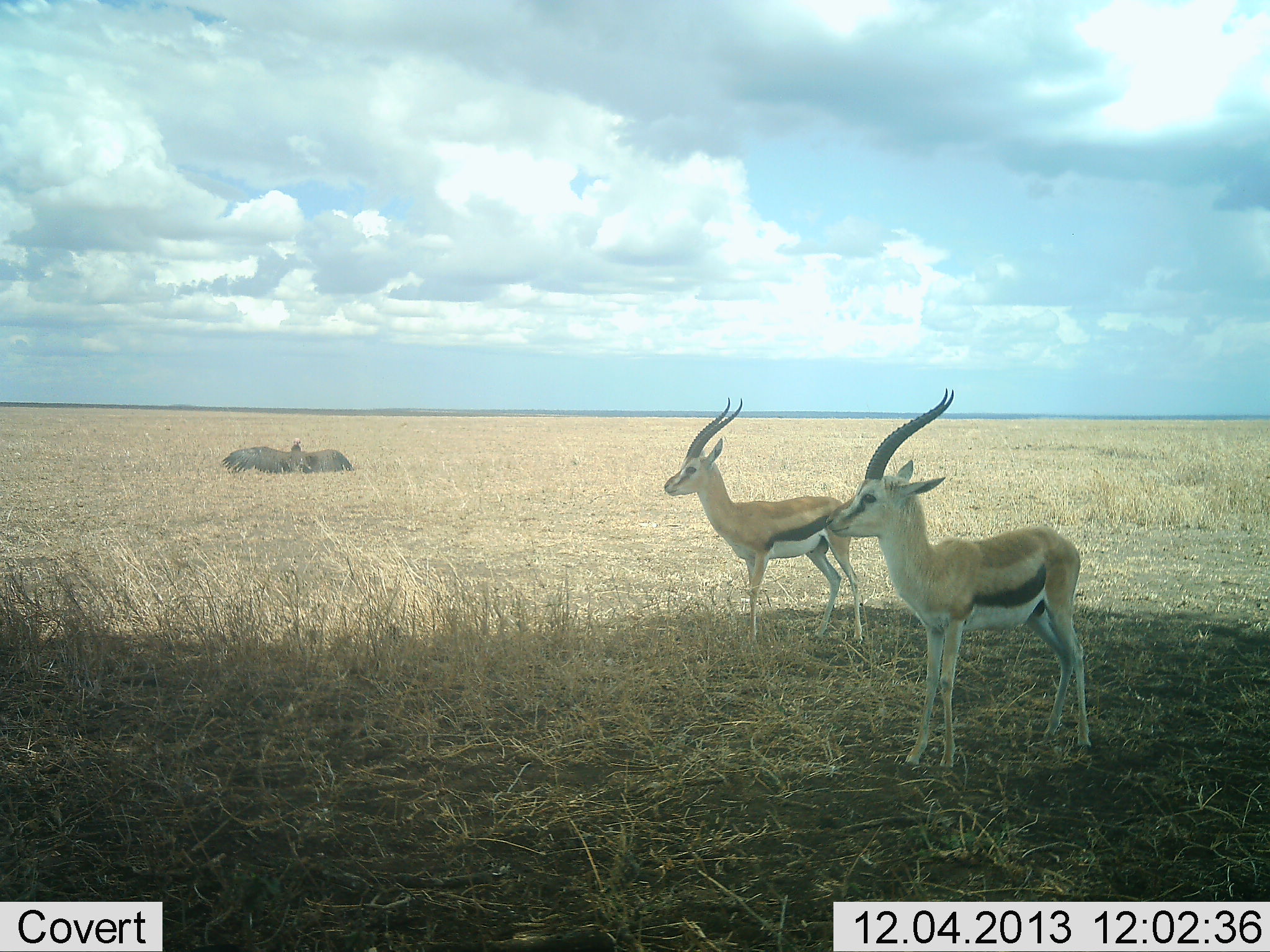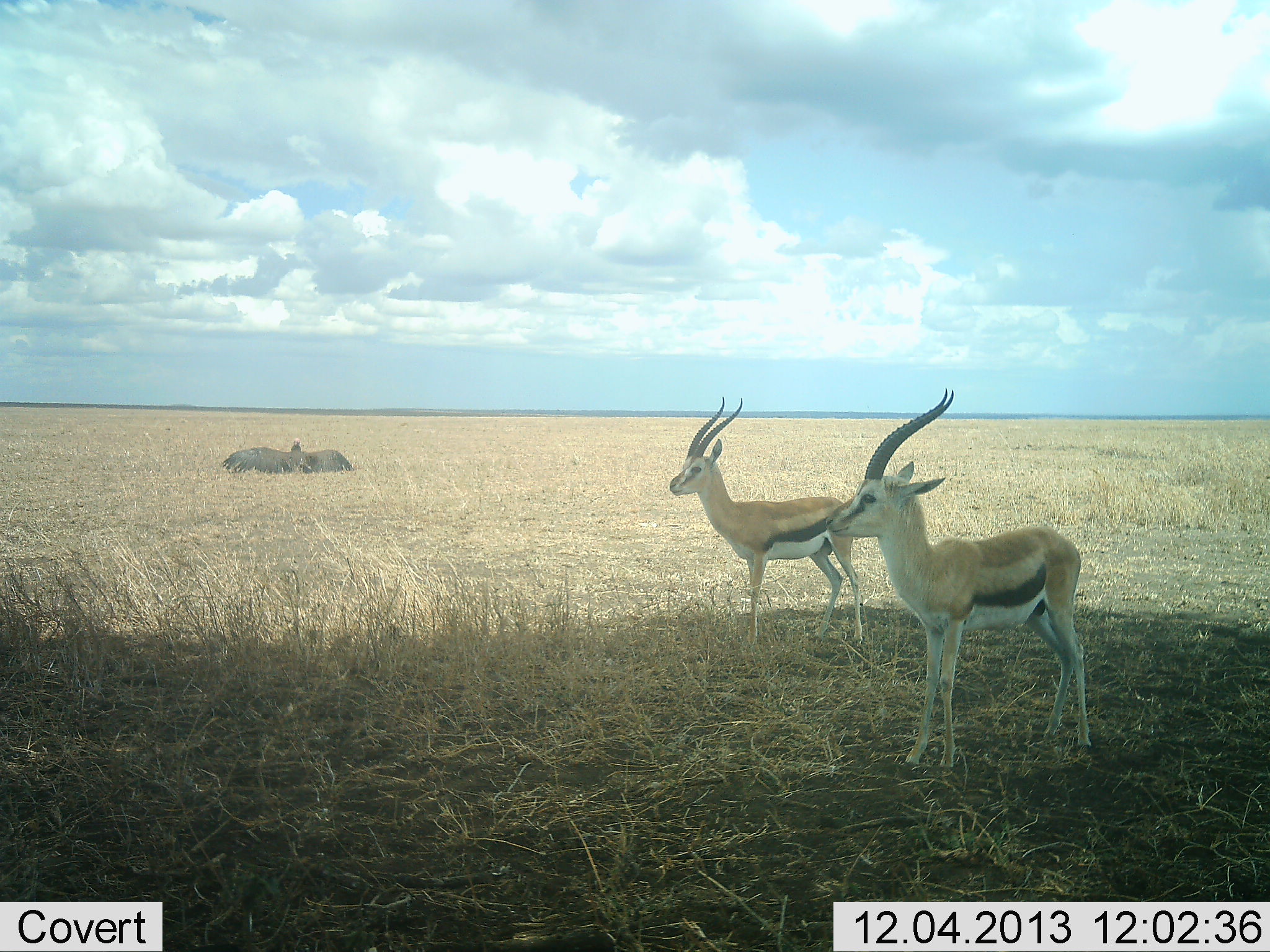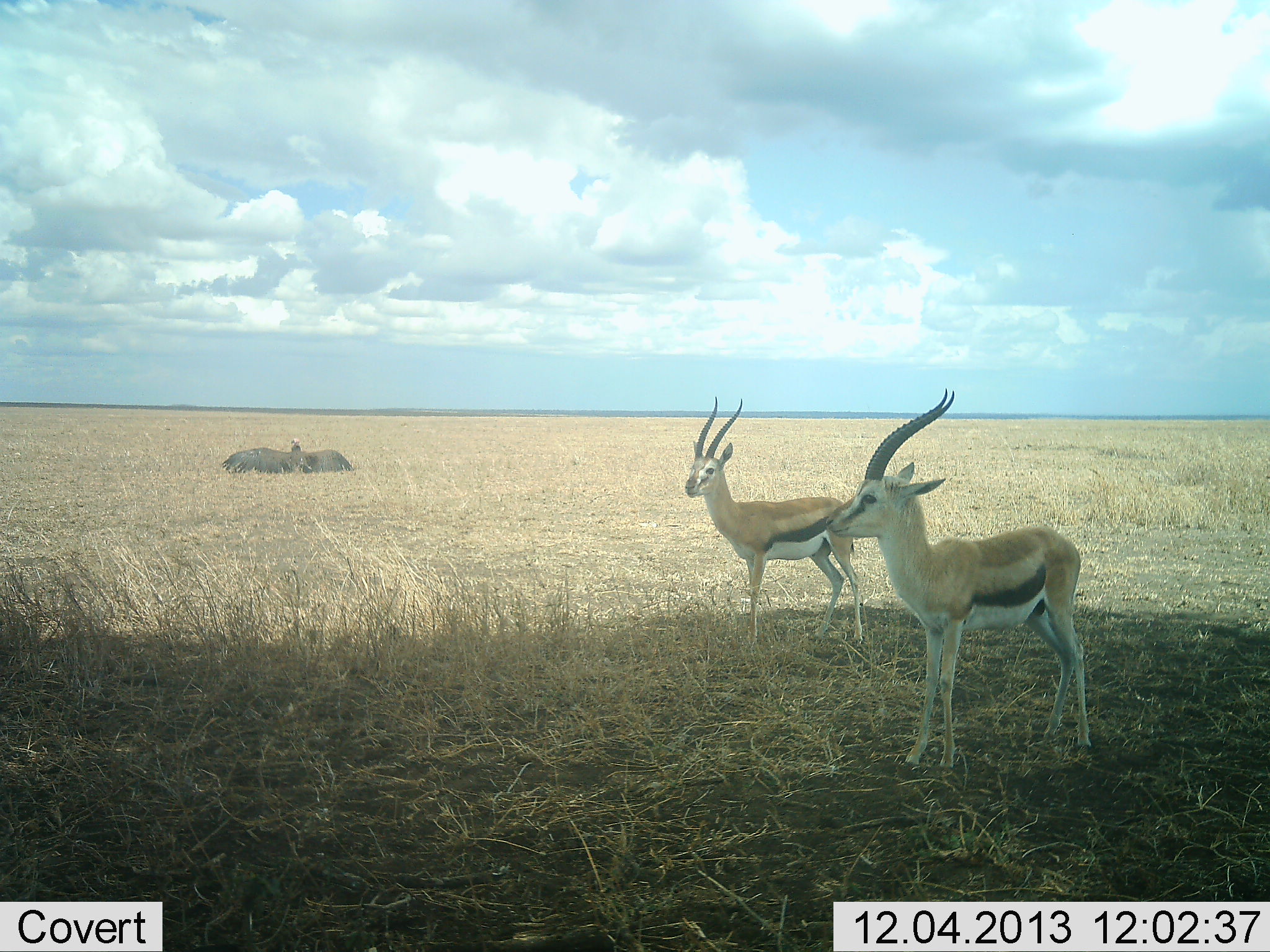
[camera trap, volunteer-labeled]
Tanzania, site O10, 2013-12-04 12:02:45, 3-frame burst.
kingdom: Animalia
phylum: Chordata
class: Mammalia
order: Artiodactyla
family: Bovidae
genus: Eudorcas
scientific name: Eudorcas thomsonii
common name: thomson's gazelle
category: gazellethomsons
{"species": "gazellethomsons (thomson's gazelle) (Eudorcas thomsonii)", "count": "2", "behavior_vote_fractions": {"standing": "94%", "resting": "6%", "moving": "6%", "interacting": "0%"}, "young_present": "0%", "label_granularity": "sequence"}